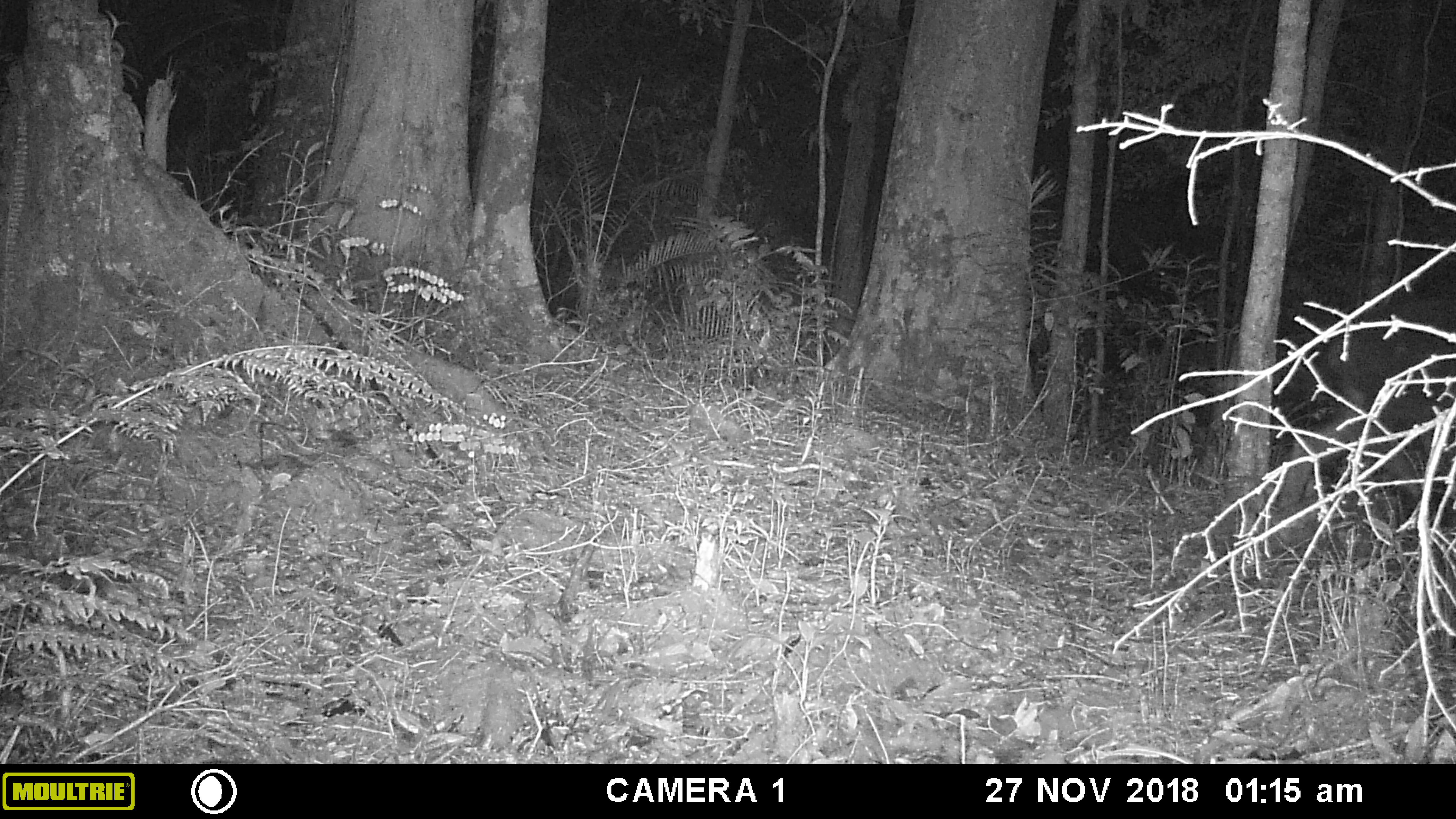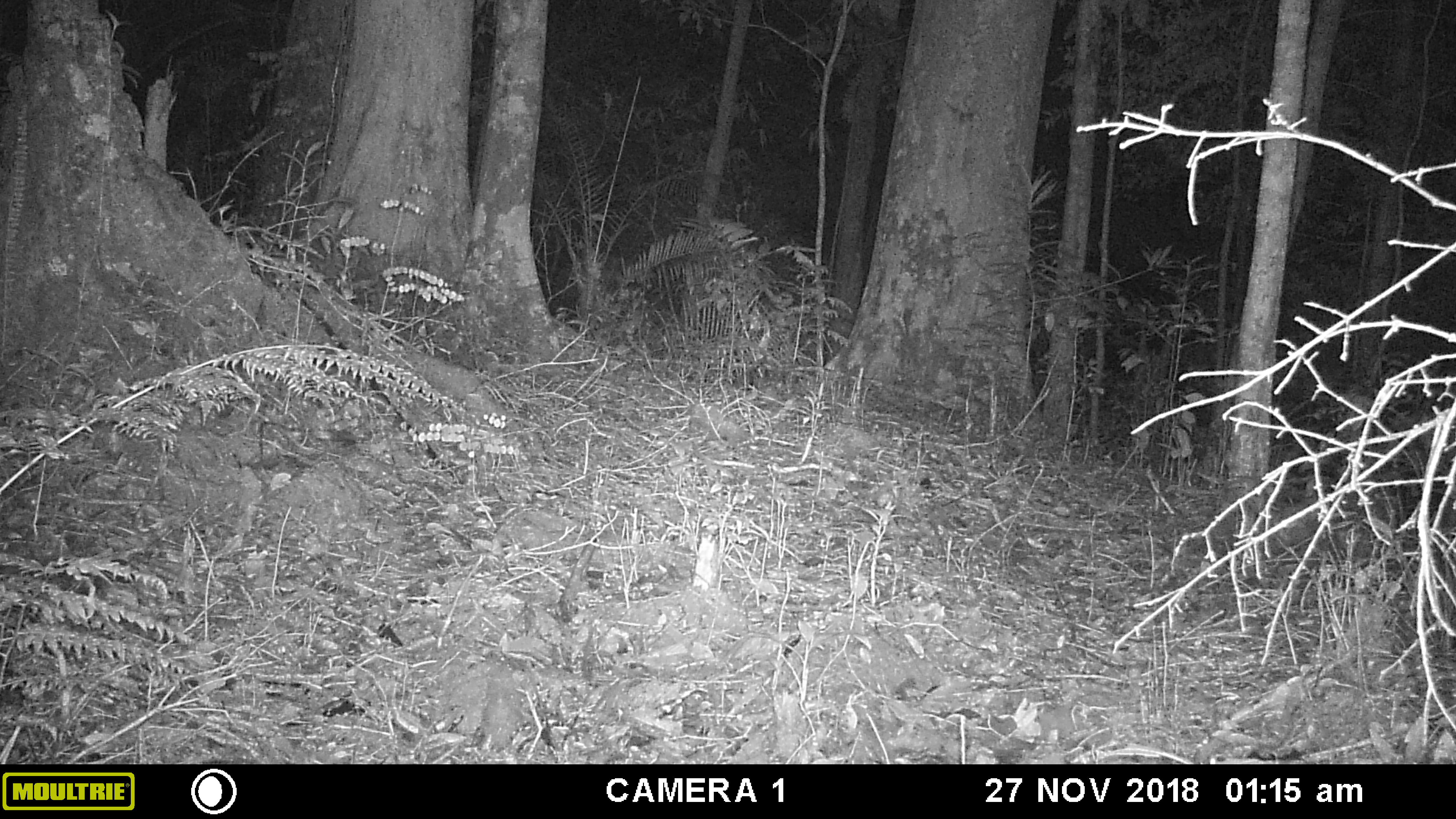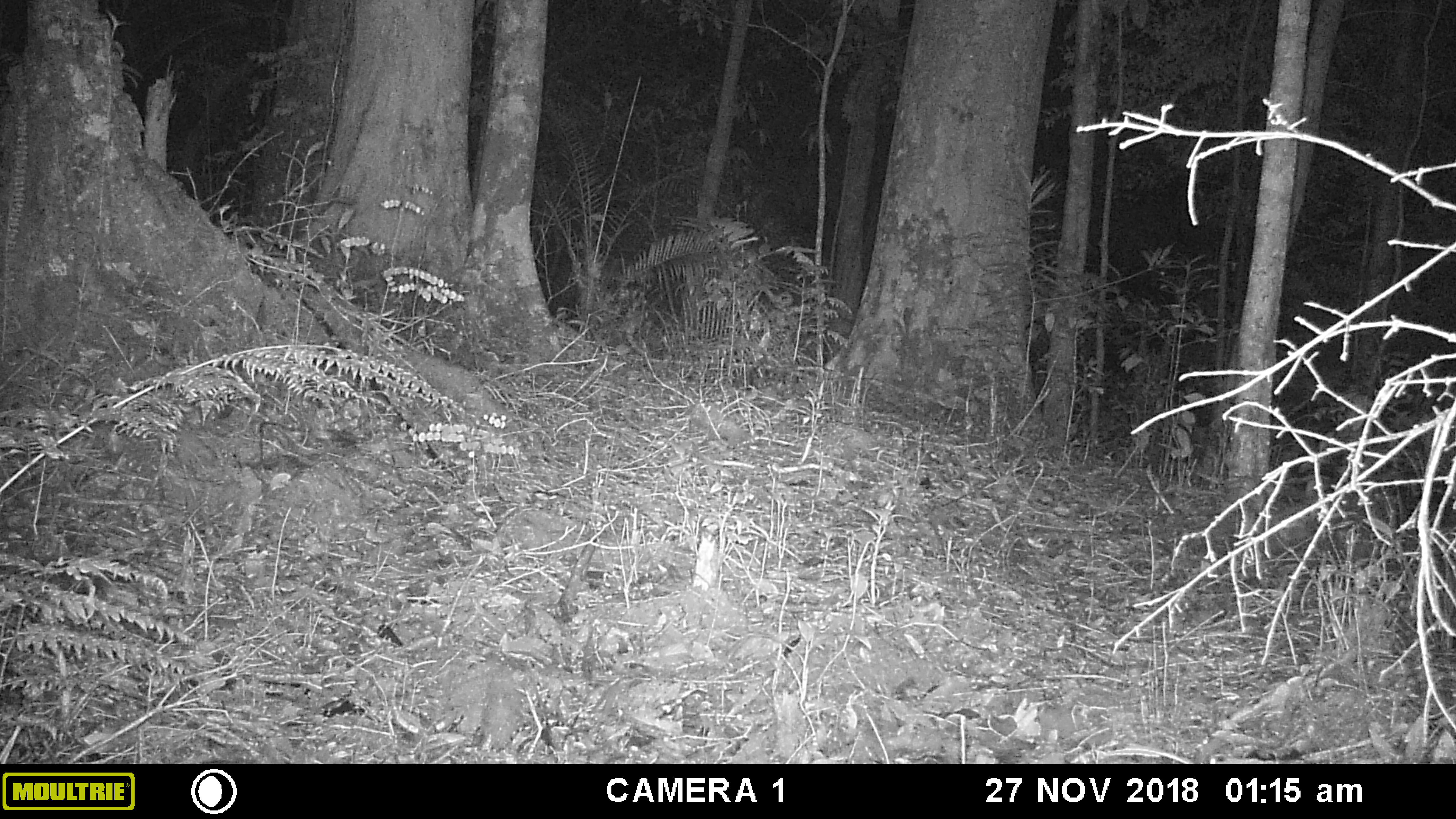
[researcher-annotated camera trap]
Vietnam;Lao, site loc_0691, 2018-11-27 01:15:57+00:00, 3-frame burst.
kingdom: Animalia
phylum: Chordata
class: Mammalia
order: Artiodactyla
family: Bovidae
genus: Capricornis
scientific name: Capricornis sumatraensis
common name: chinese serow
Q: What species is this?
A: Chinese serow (Capricornis sumatraensis).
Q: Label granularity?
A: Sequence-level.